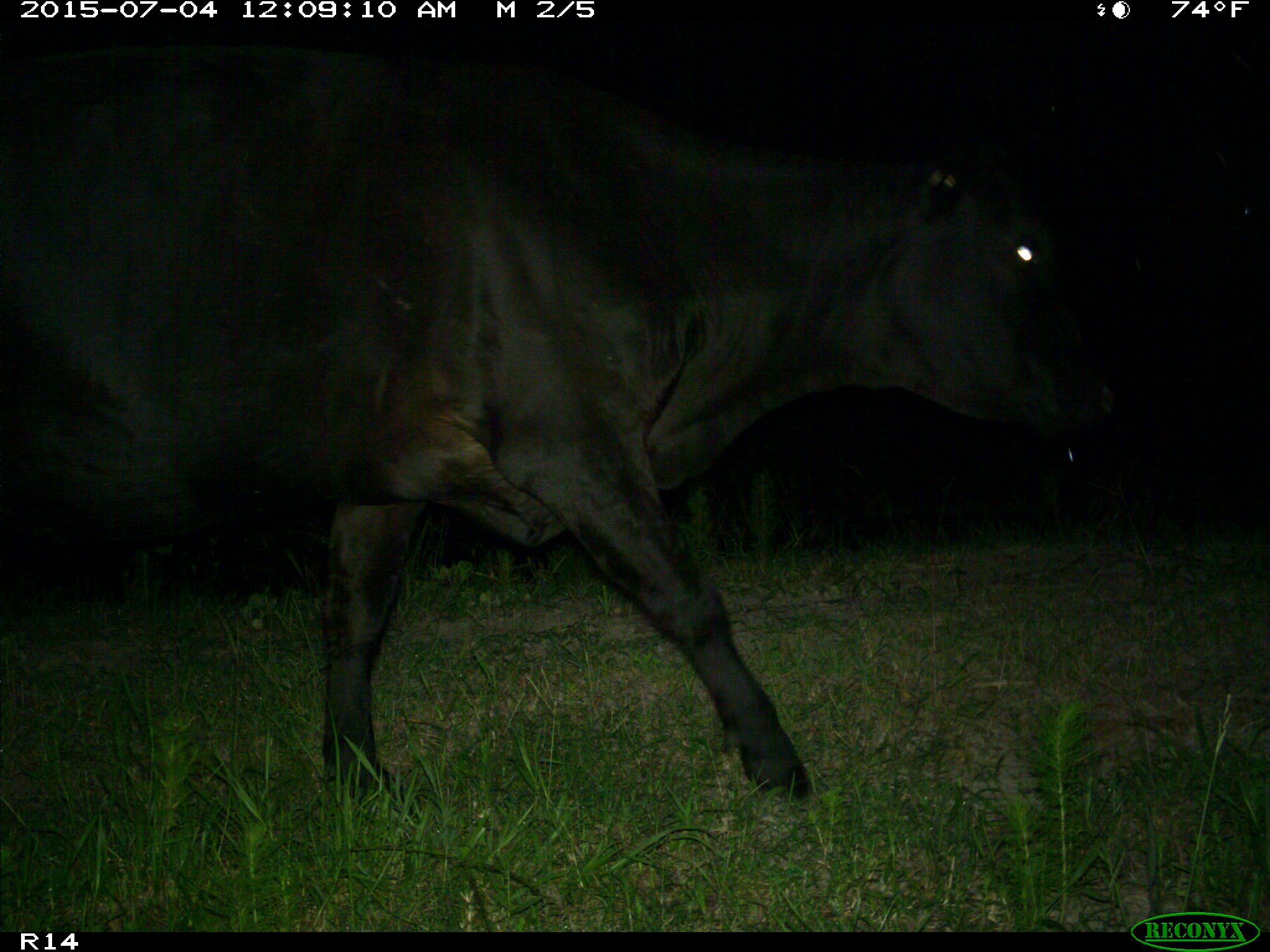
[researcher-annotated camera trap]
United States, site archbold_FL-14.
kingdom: Animalia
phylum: Chordata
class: Mammalia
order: Artiodactyla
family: Bovidae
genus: Bos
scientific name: Bos taurus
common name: domestic cow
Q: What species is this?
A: Bos taurus (domestic cow).